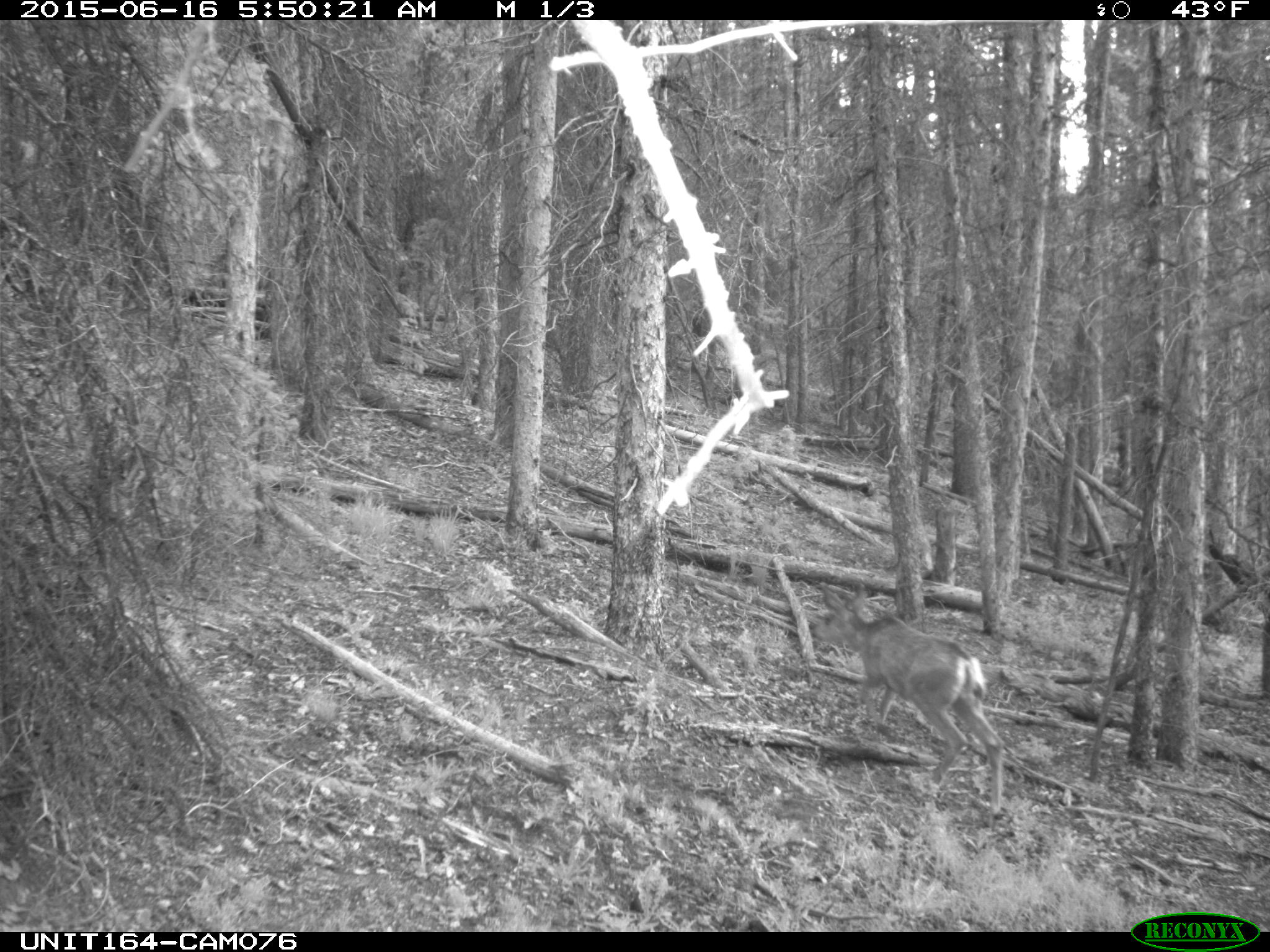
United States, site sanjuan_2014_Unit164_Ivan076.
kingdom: Animalia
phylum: Chordata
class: Mammalia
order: Artiodactyla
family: Cervidae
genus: Odocoileus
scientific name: Odocoileus hemionus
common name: mule deer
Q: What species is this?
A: Odocoileus hemionus (mule deer).